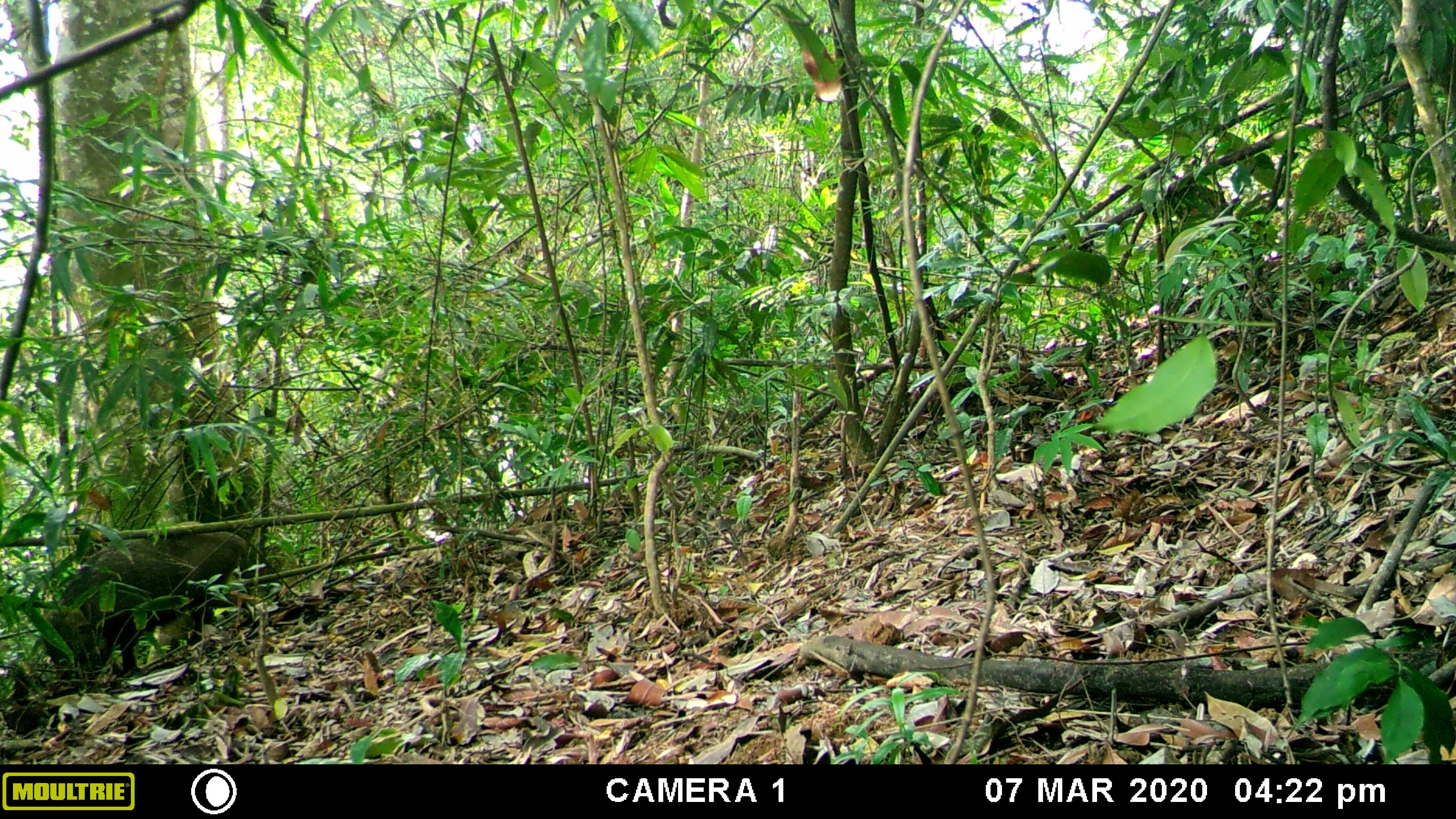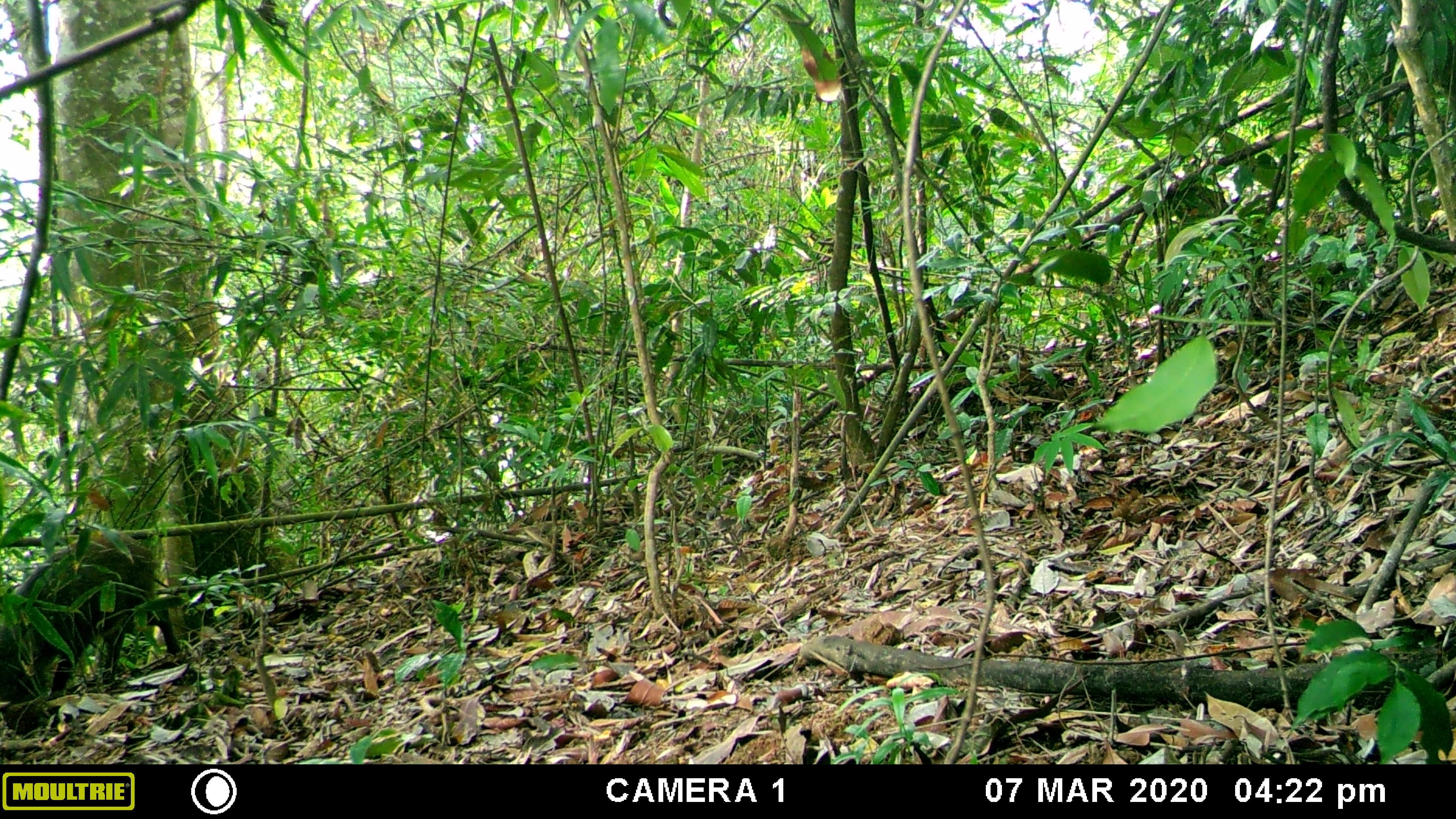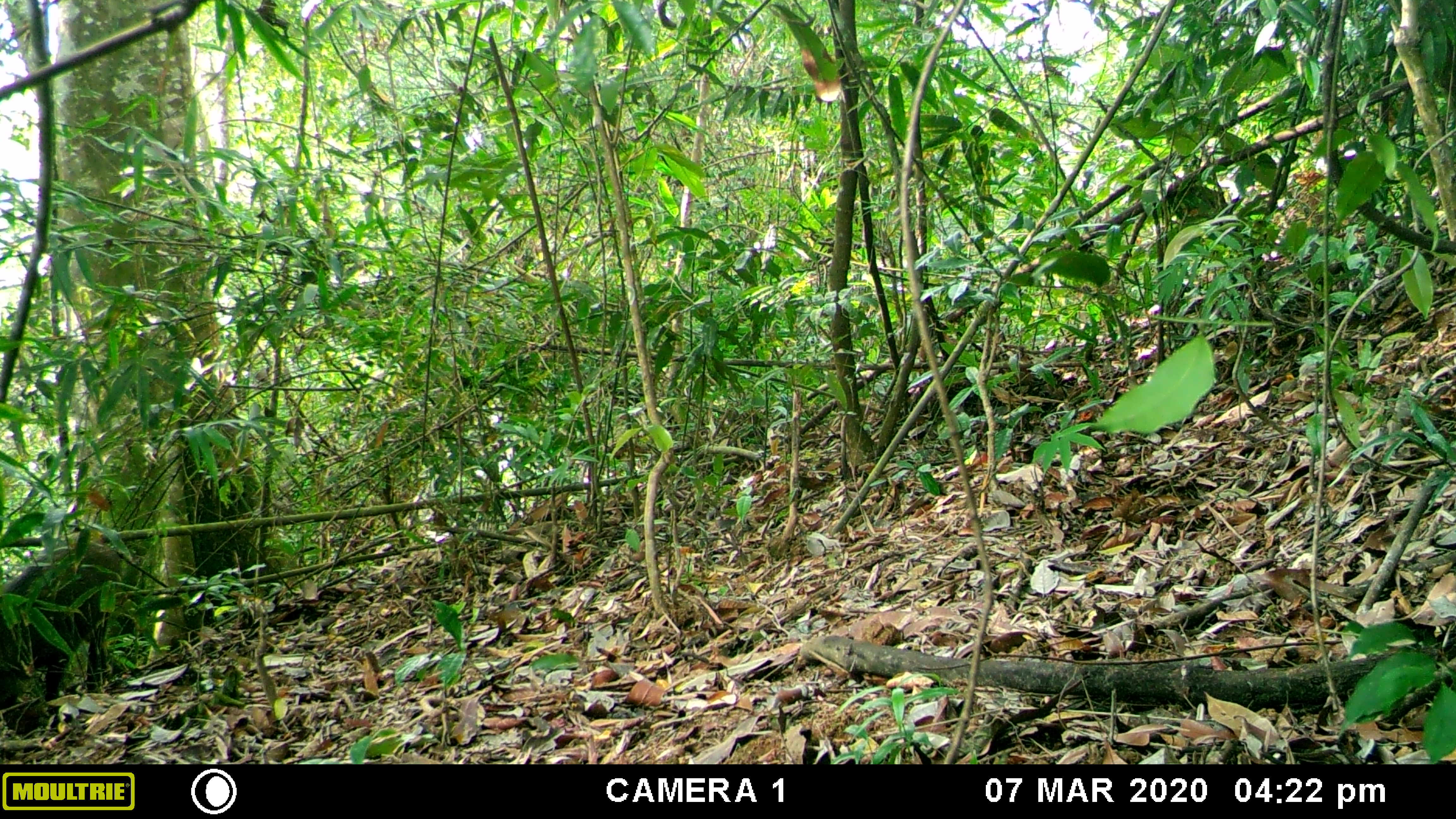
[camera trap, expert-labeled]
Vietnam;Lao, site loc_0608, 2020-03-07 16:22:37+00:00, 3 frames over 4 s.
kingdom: Animalia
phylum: Chordata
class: Mammalia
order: Artiodactyla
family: Suidae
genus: Sus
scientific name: Sus scrofa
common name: eurasian wild pig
Eurasian wild pig (Sus scrofa). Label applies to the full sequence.